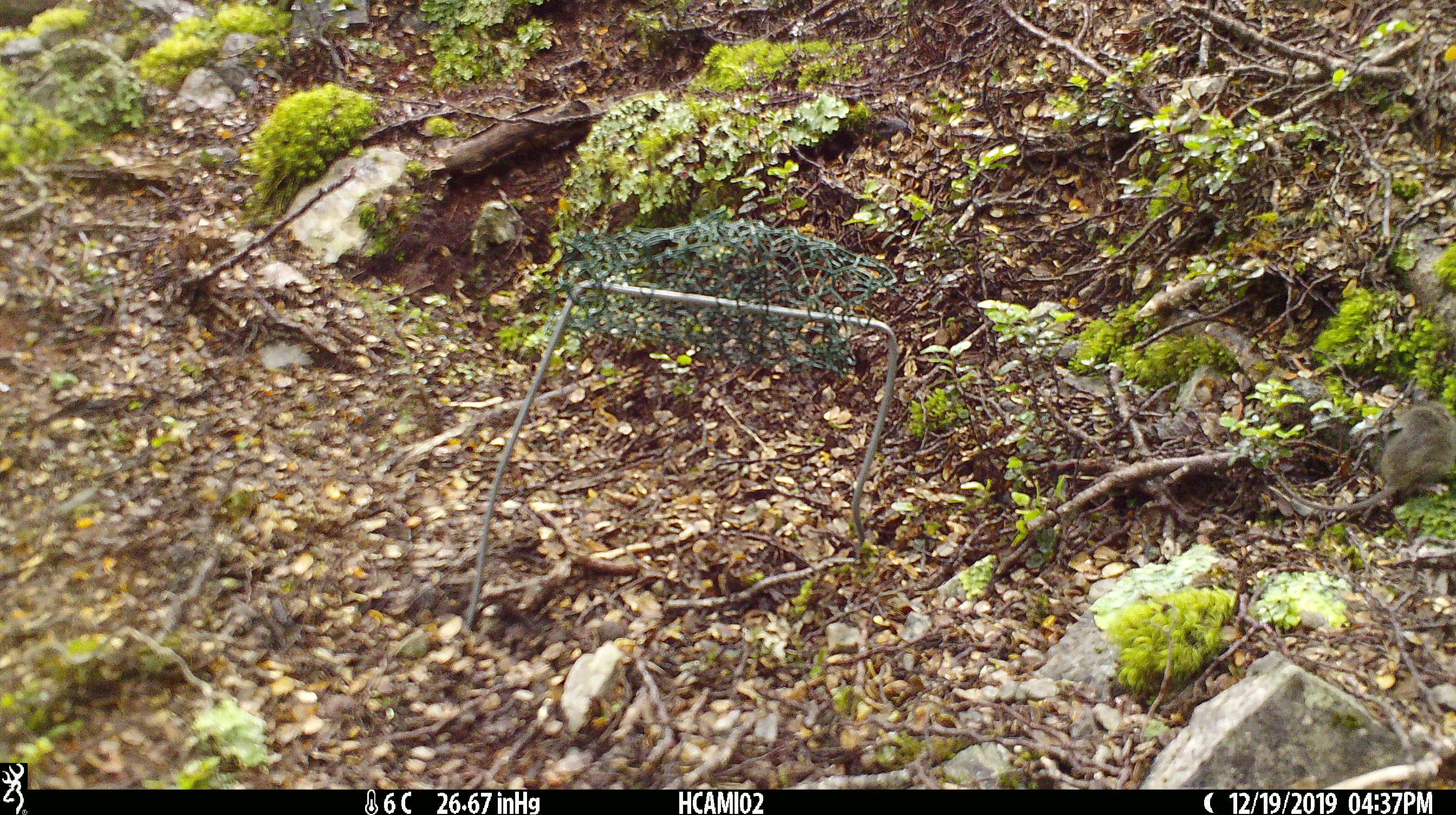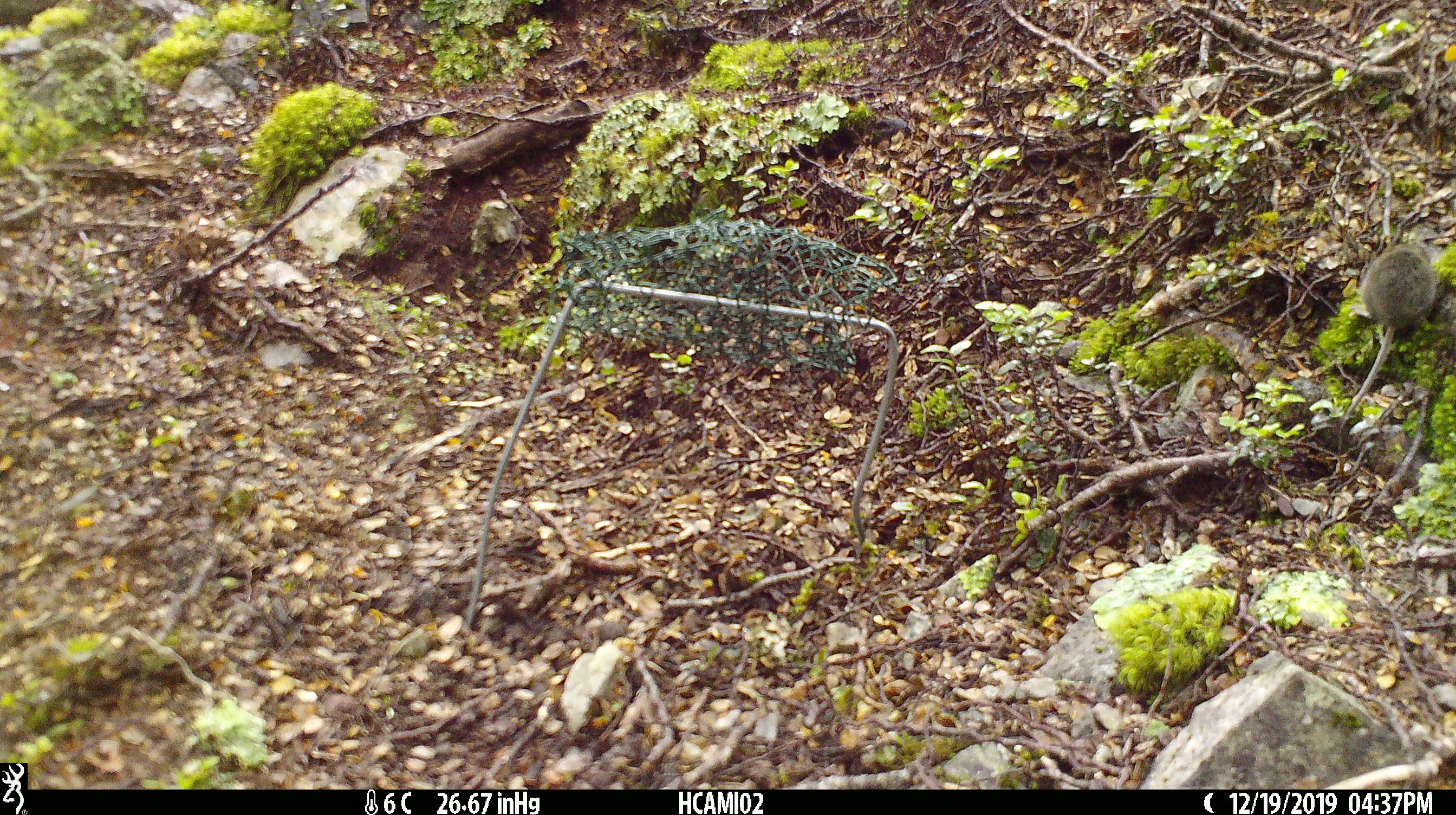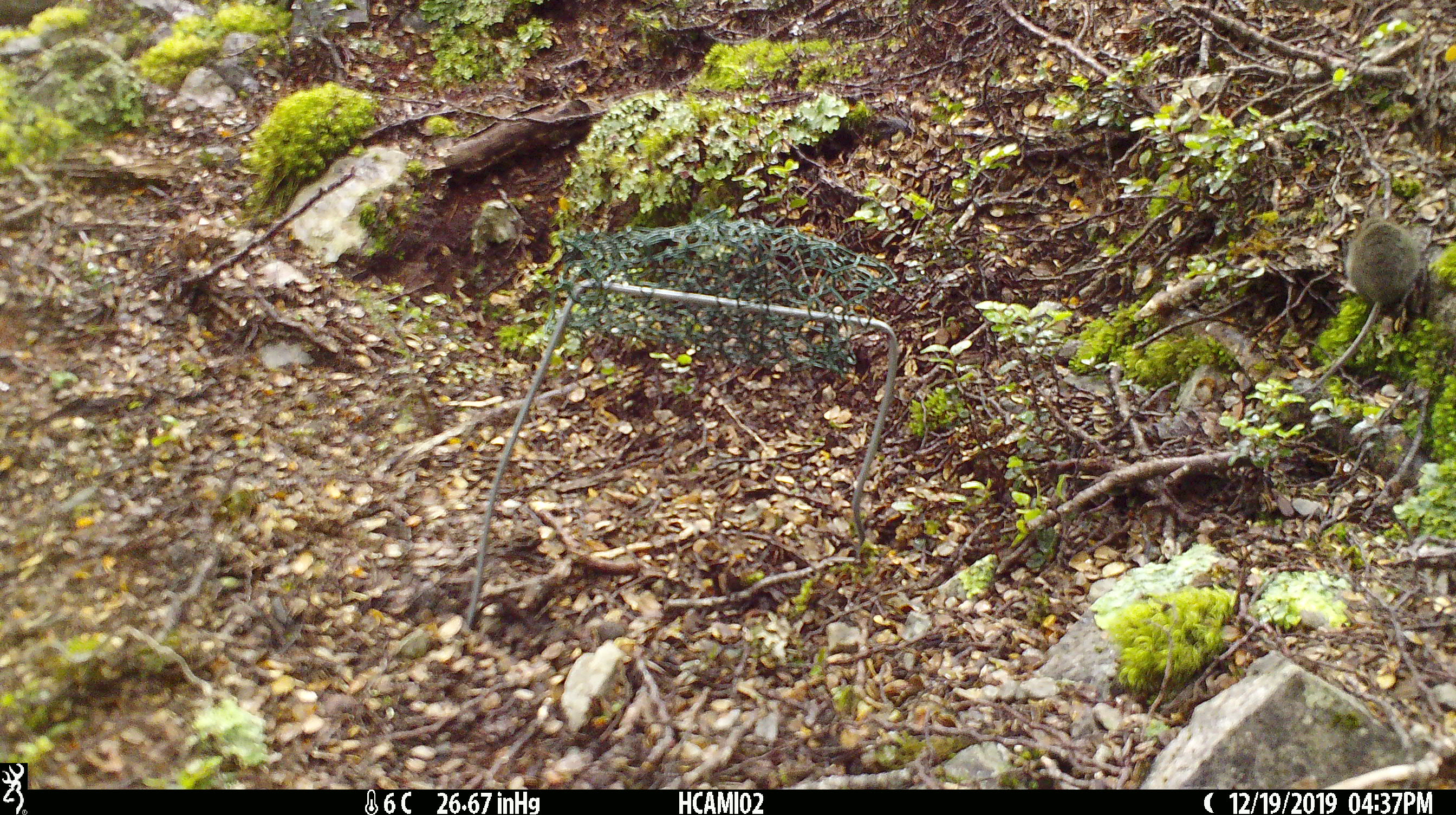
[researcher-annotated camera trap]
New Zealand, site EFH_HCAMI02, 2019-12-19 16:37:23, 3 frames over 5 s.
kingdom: Animalia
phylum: Chordata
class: Mammalia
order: Rodentia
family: Muridae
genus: Mus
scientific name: Mus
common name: mouse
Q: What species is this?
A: Mouse (Mus).